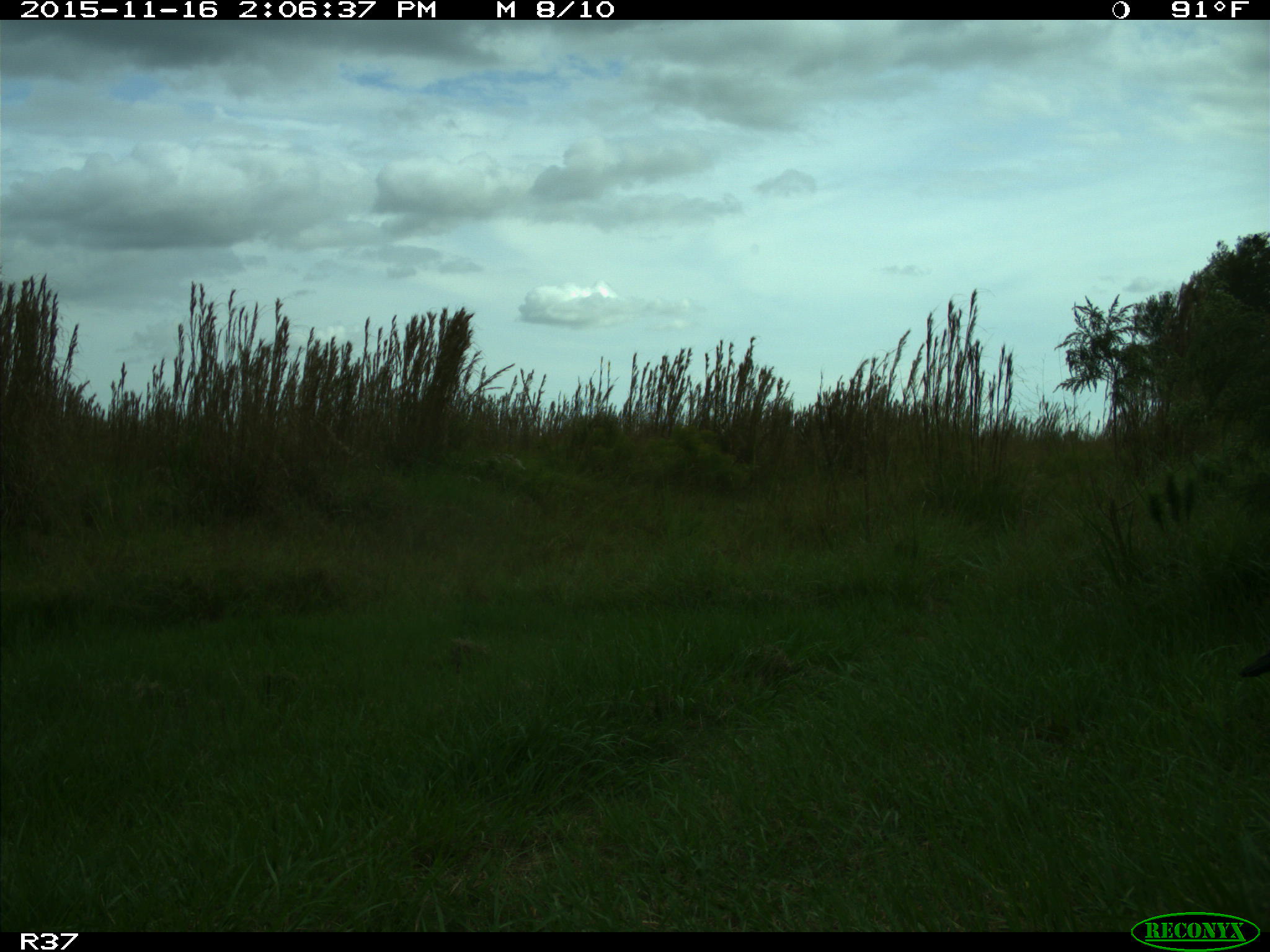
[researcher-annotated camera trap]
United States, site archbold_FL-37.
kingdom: Animalia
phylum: Chordata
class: Aves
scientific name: Aves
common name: birds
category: unidentified bird